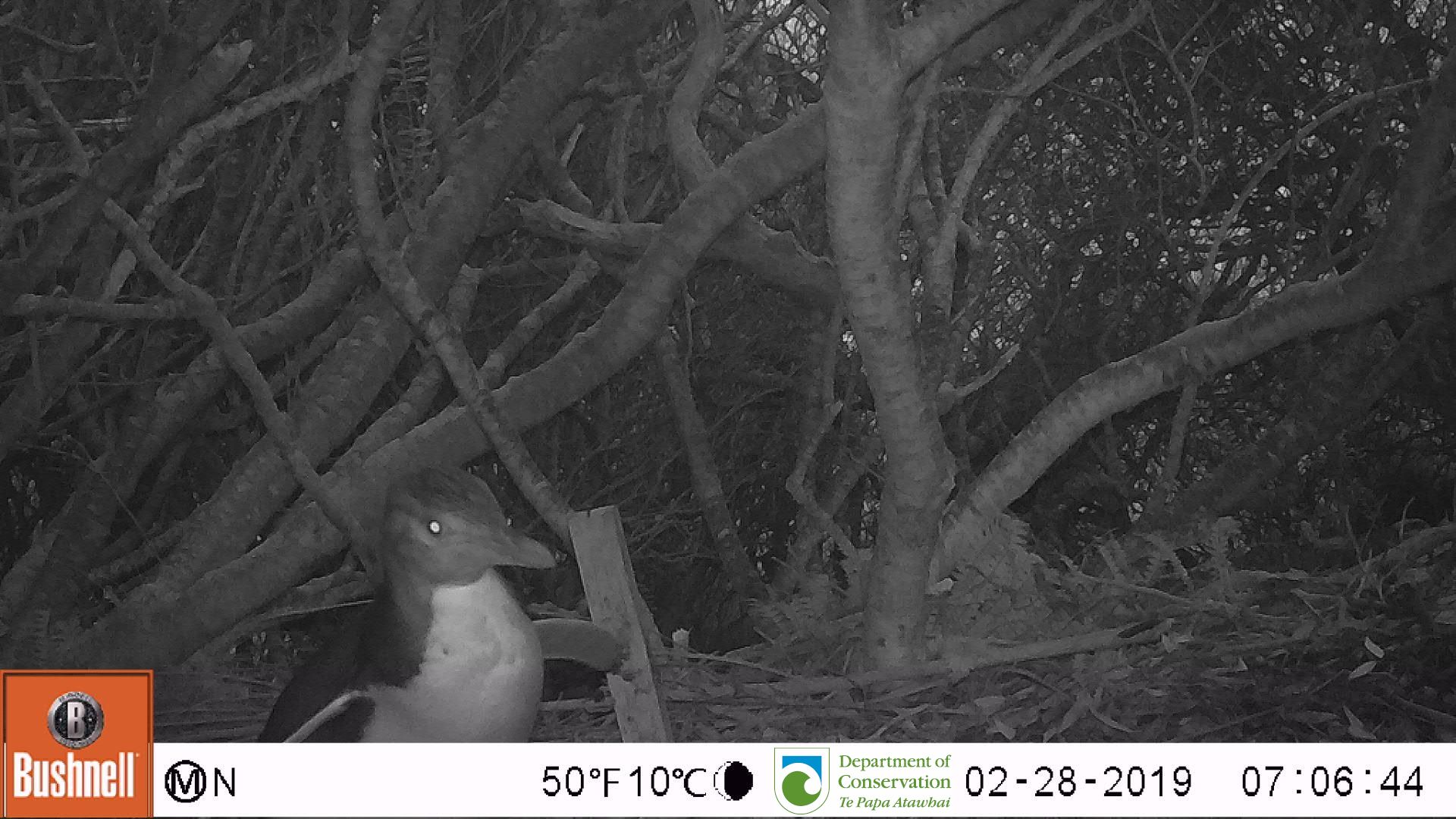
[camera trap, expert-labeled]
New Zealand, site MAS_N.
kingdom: Animalia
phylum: Chordata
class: Aves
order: Sphenisciformes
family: Spheniscidae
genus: Megadyptes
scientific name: Megadyptes antipodes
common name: yellow-eyed penguin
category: yellow eyed penguin